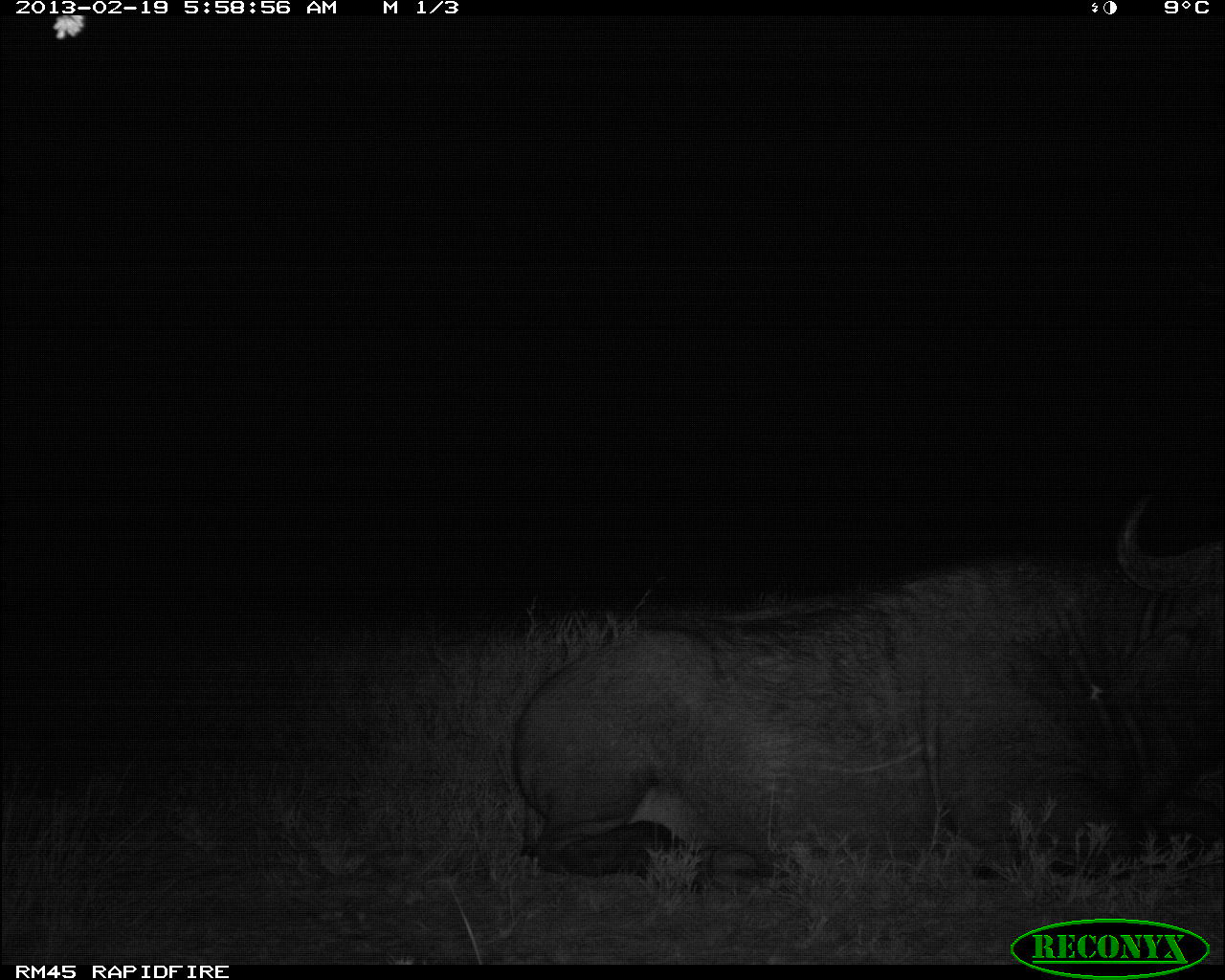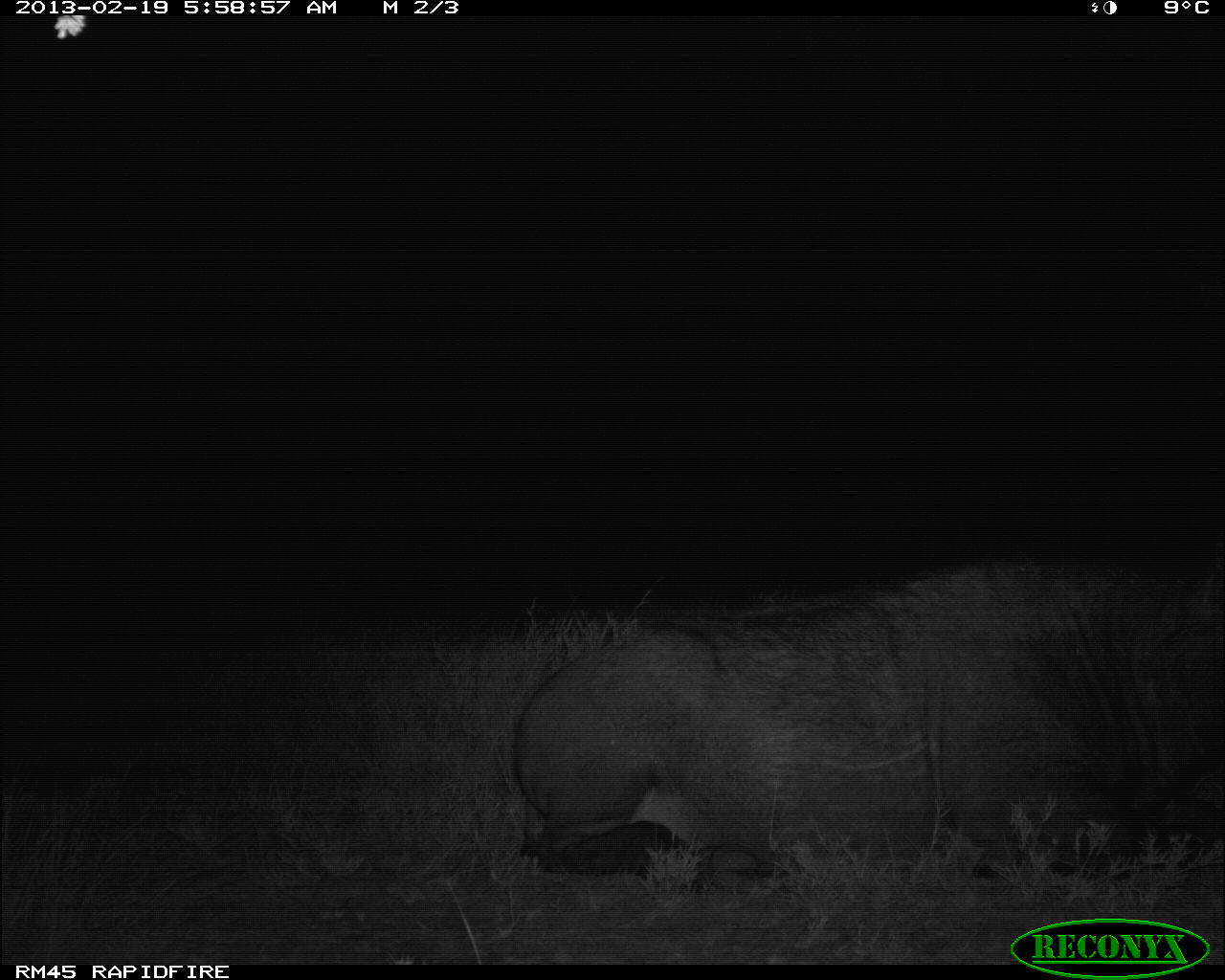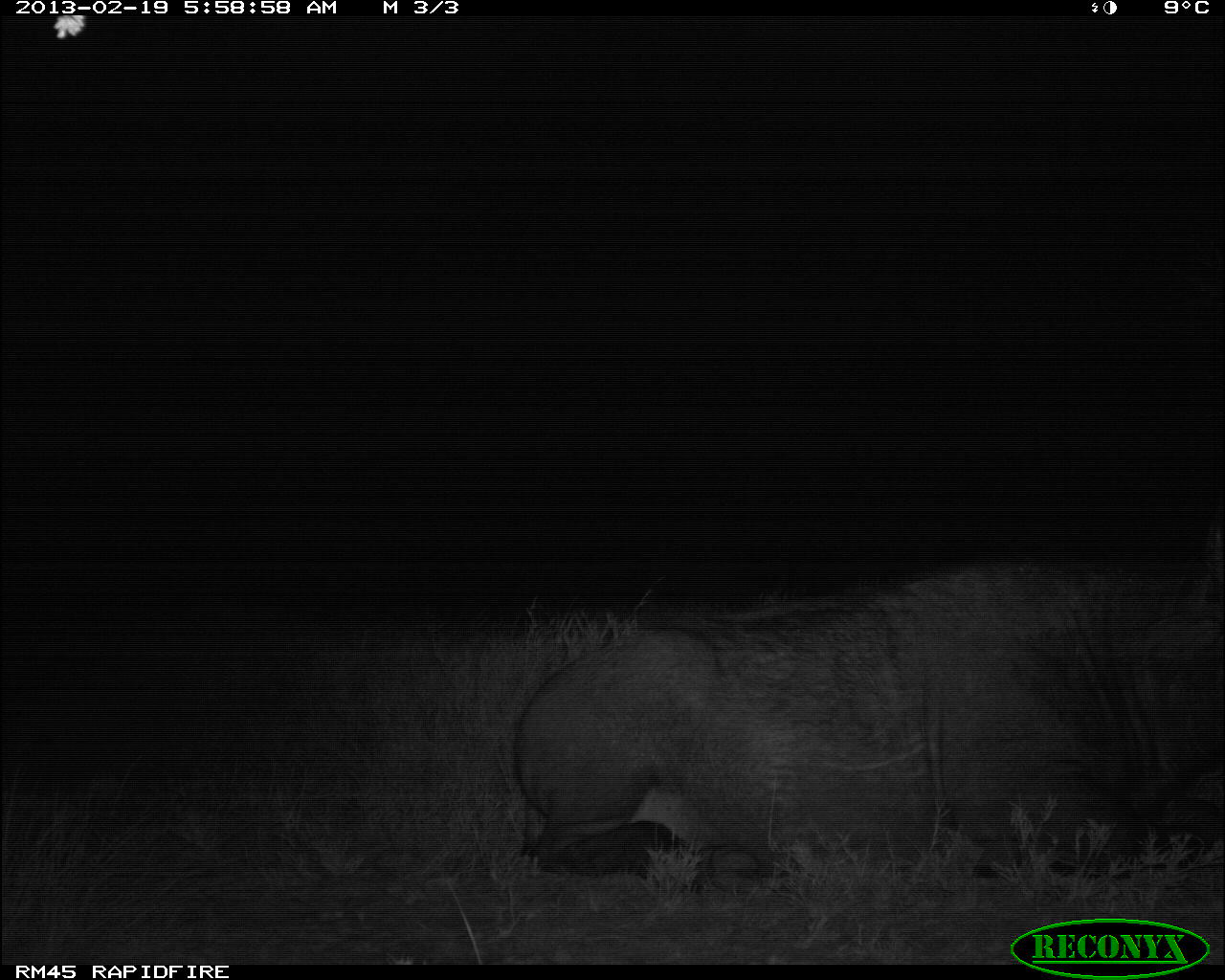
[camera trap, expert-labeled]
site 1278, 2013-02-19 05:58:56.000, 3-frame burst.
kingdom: Animalia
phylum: Chordata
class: Mammalia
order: Artiodactyla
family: Bovidae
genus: Syncerus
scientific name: Syncerus caffer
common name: african buffalo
Syncerus caffer (african buffalo), count 1.